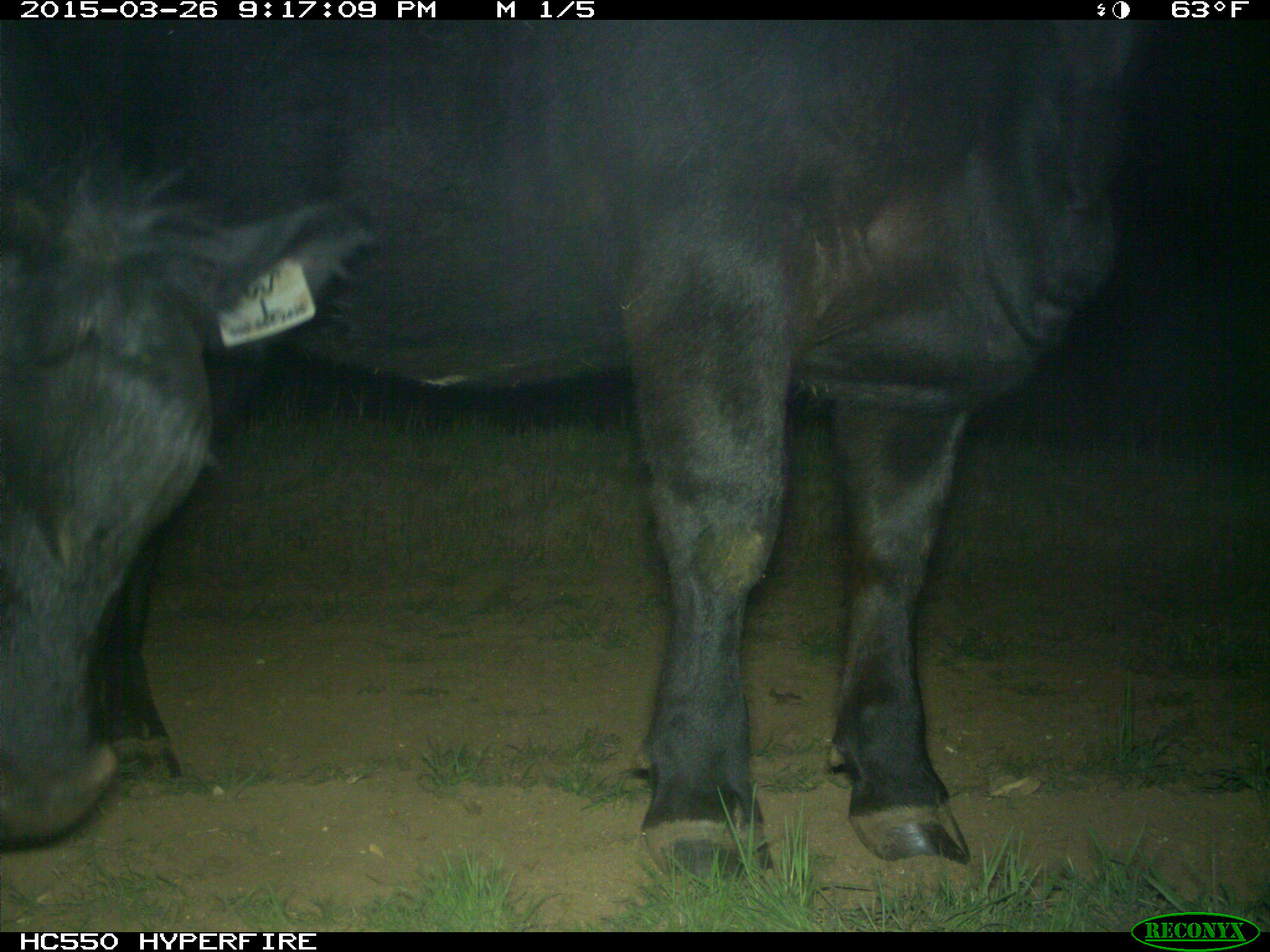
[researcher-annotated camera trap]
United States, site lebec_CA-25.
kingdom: Animalia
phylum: Chordata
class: Mammalia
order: Artiodactyla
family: Bovidae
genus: Bos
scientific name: Bos taurus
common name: domestic cow